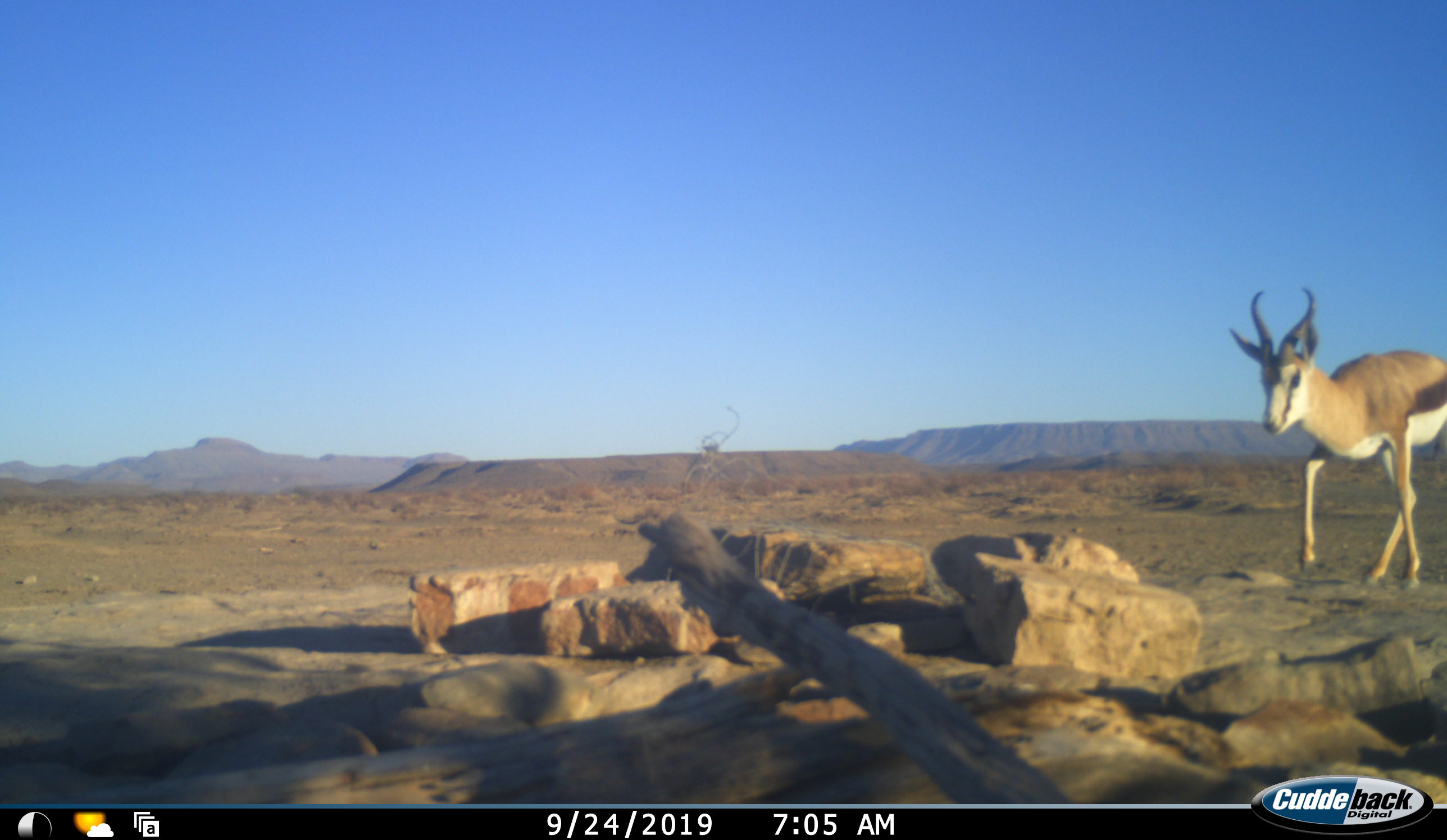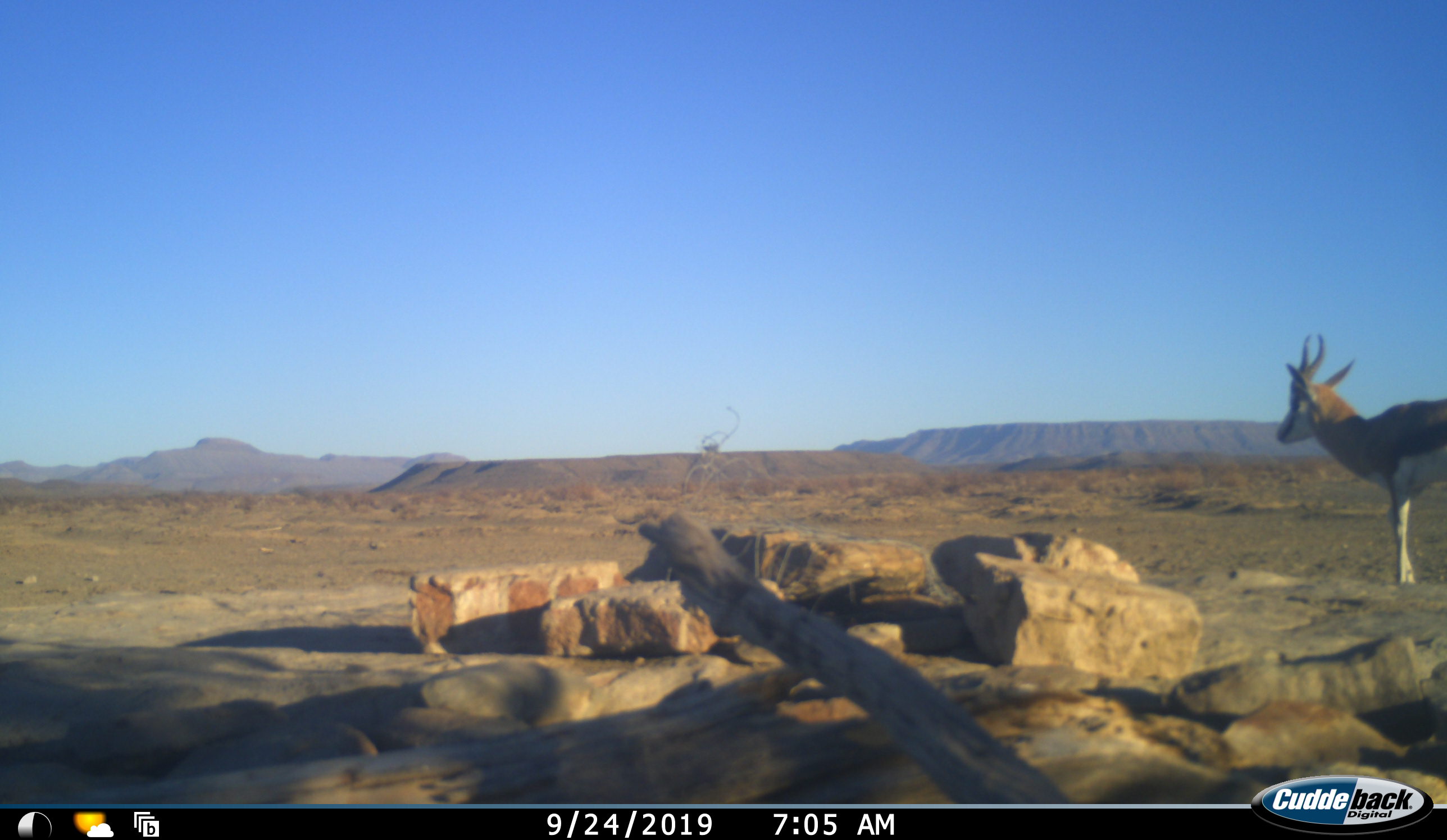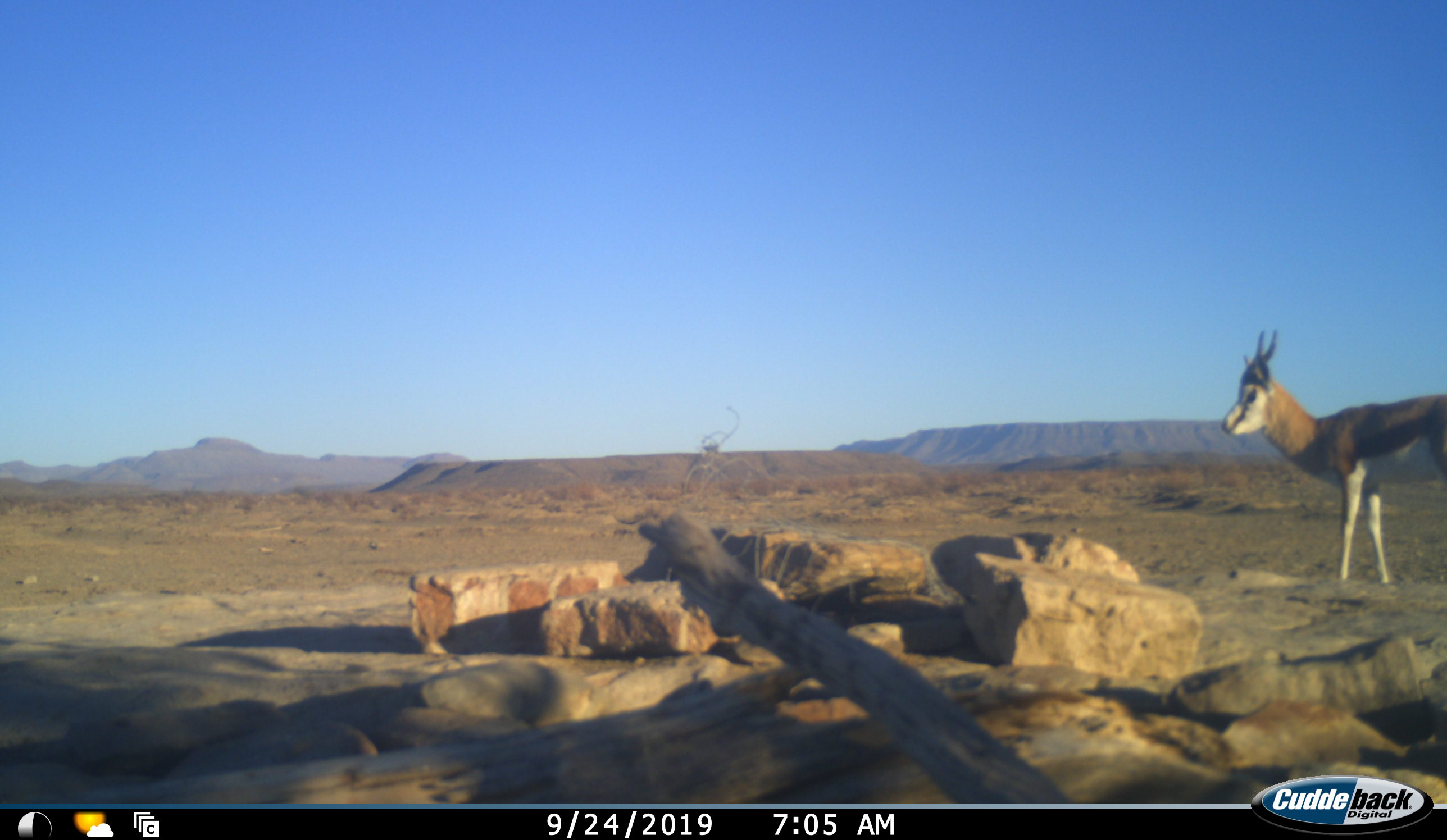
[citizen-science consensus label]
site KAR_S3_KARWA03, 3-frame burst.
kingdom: Animalia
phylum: Chordata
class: Mammalia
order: Artiodactyla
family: Bovidae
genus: Antidorcas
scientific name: Antidorcas marsupialis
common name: springbok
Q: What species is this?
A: Springbok (Antidorcas marsupialis).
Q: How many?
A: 1.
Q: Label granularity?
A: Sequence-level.